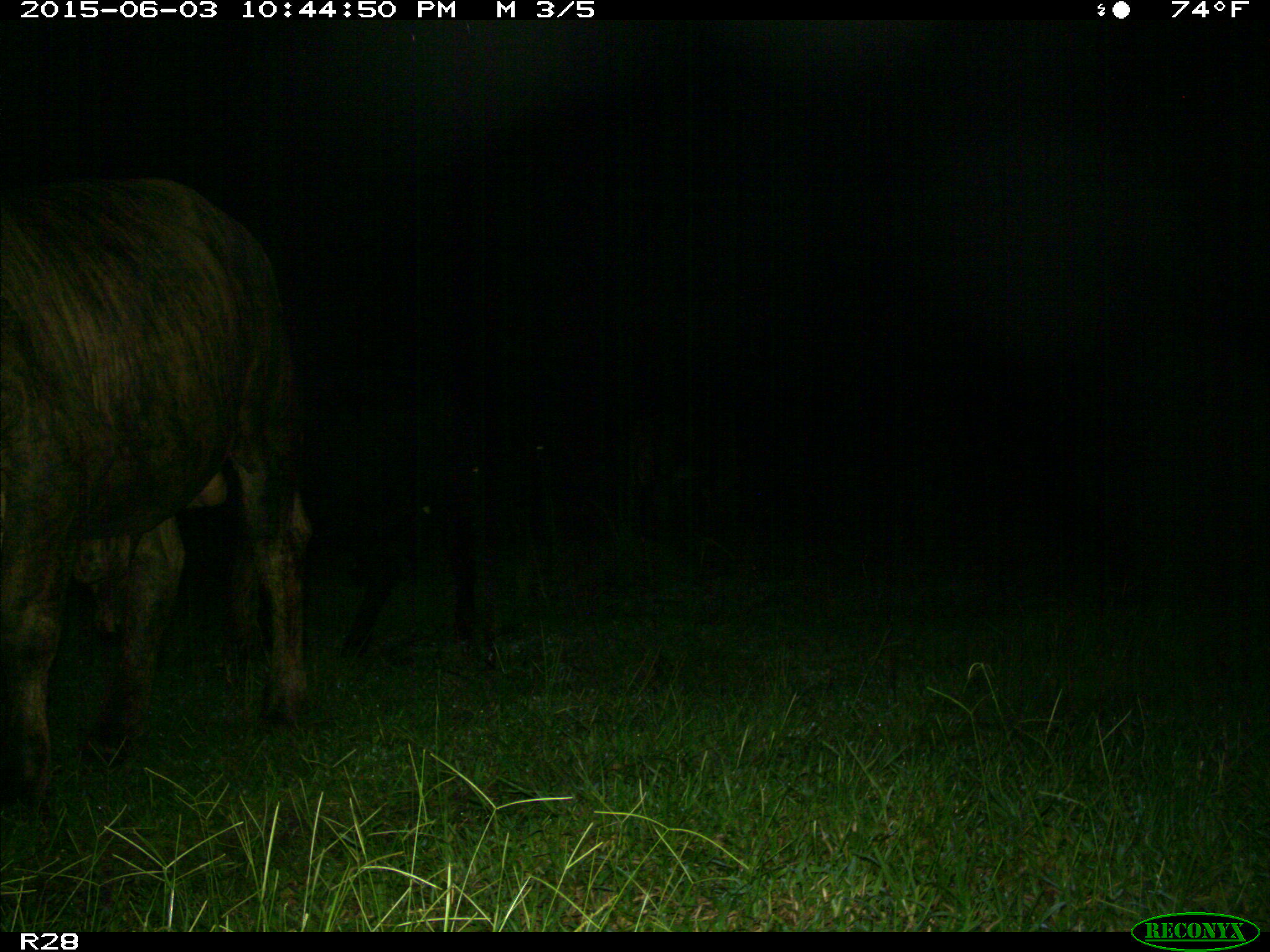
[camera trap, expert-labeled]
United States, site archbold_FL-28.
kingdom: Animalia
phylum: Chordata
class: Mammalia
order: Artiodactyla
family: Bovidae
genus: Bos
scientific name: Bos taurus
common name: domestic cow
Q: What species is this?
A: Bos taurus (domestic cow).